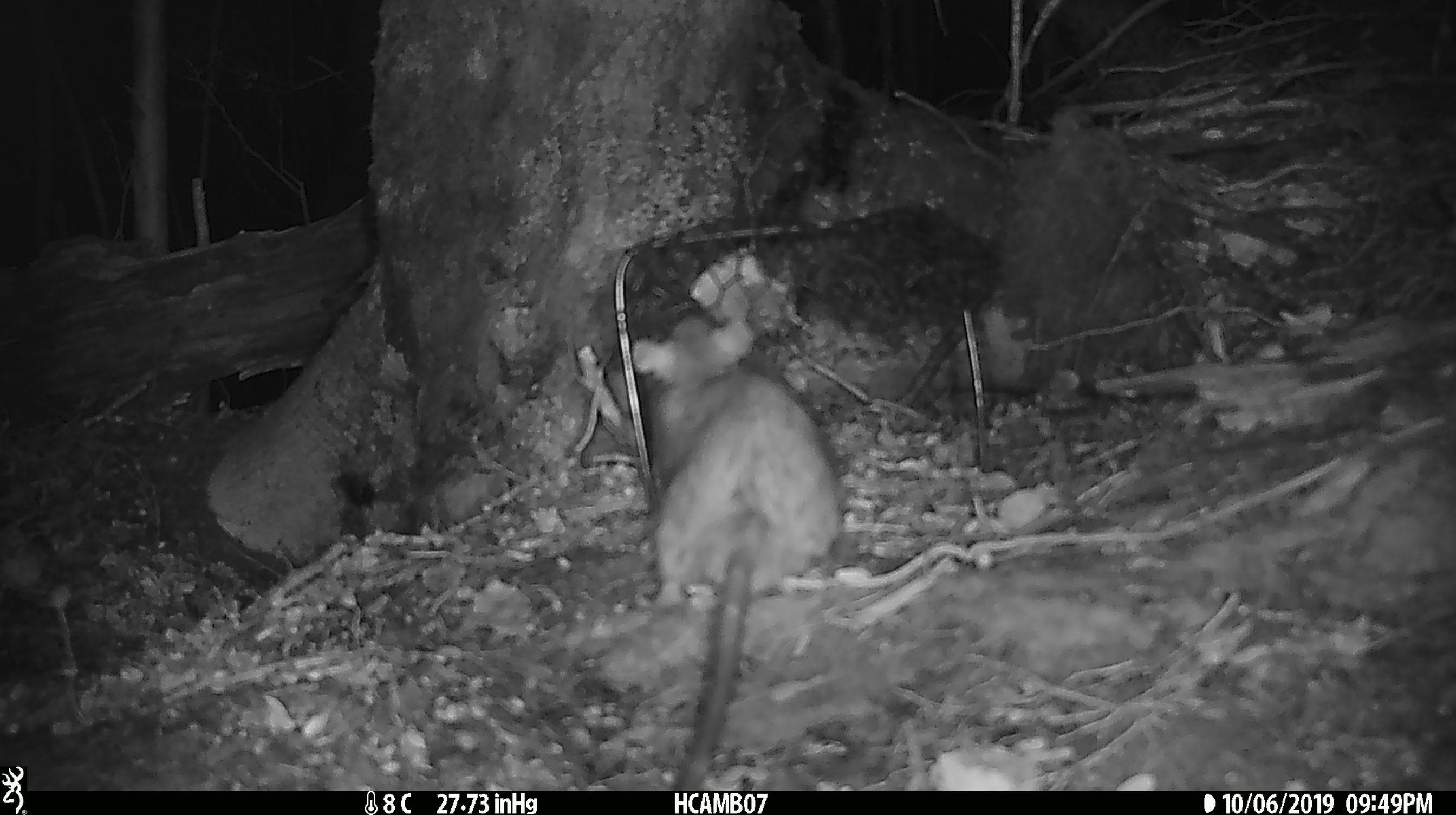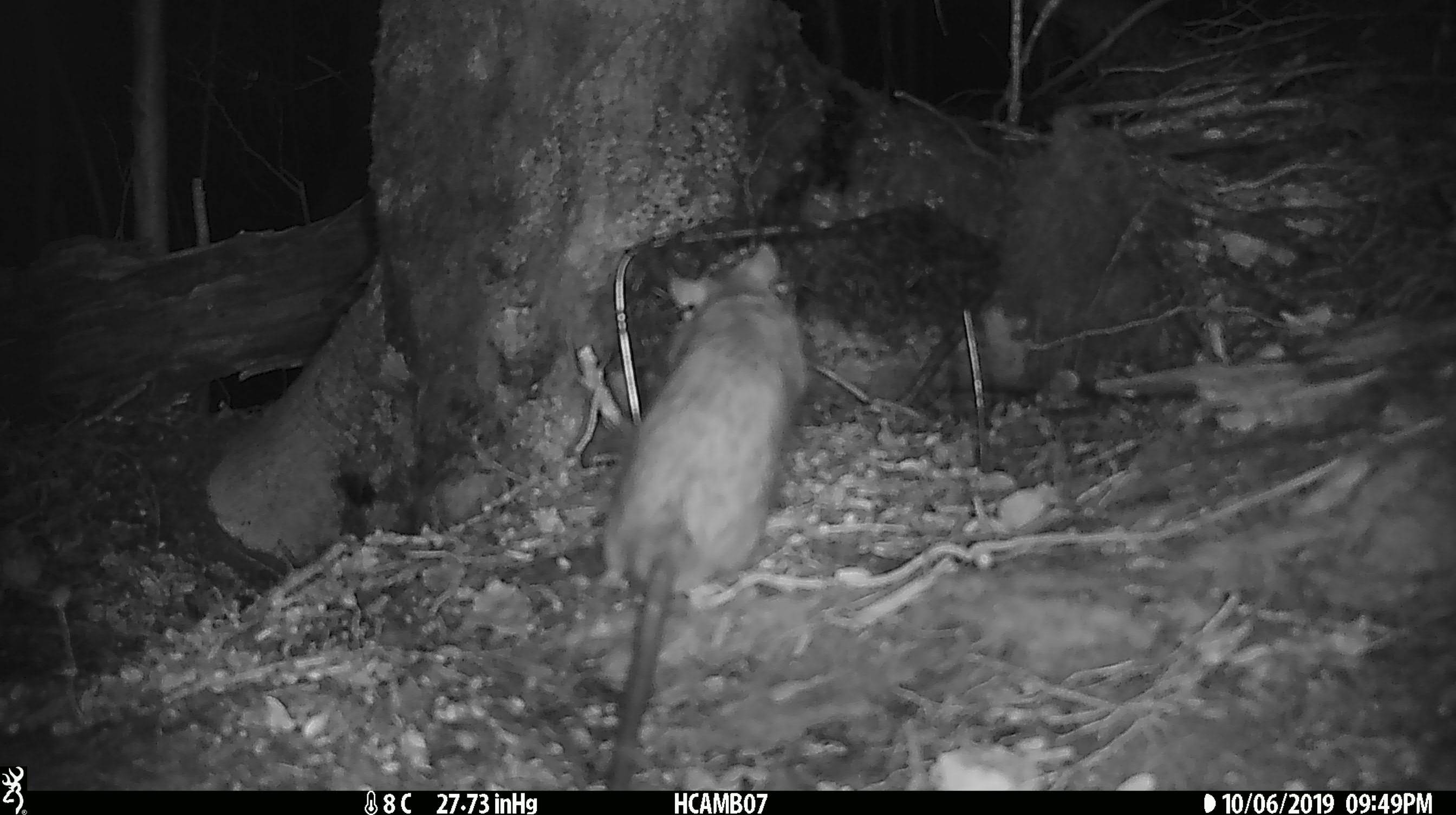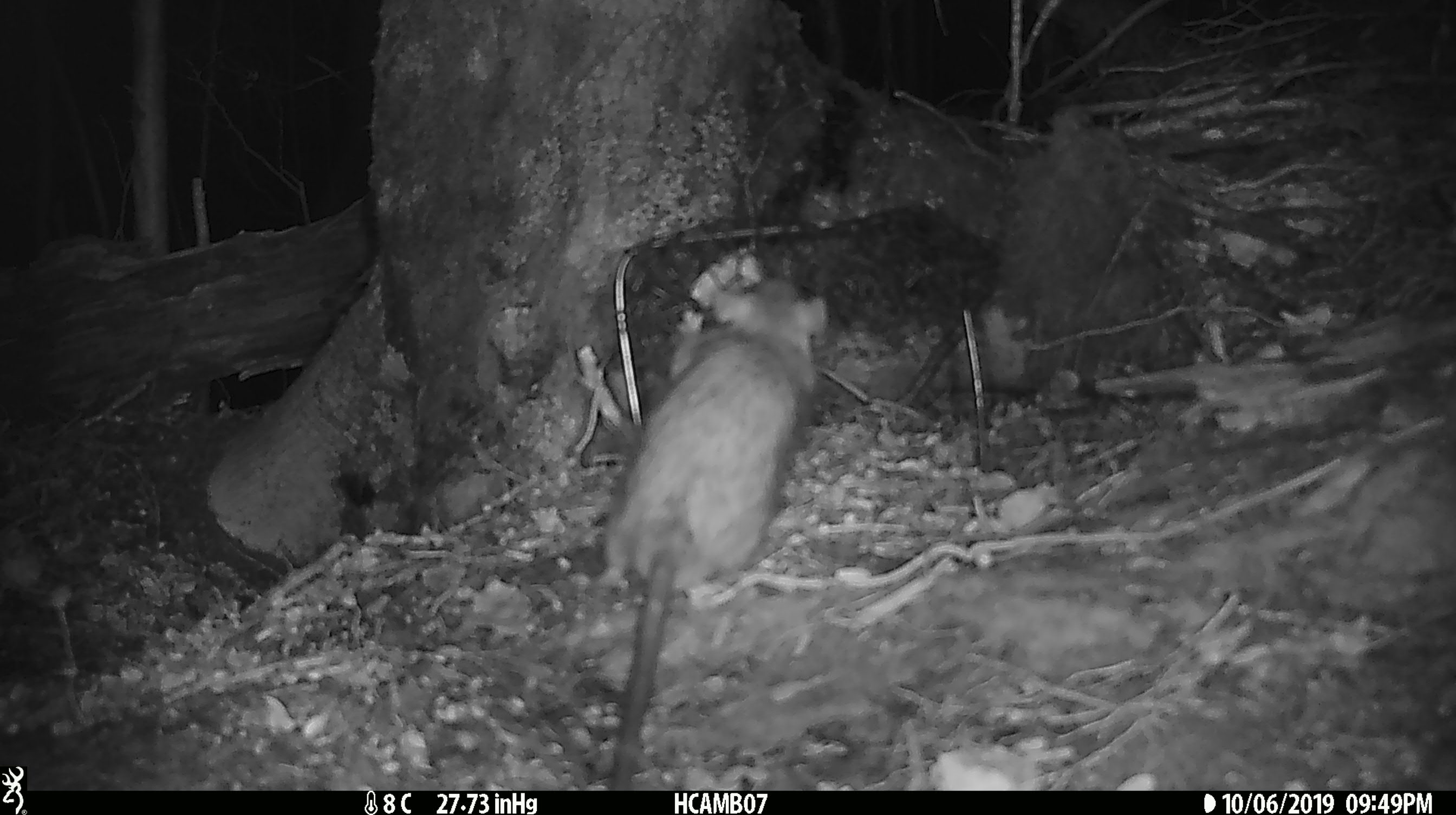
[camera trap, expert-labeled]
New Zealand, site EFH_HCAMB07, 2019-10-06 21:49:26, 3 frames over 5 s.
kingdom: Animalia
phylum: Chordata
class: Mammalia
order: Rodentia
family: Muridae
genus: Rattus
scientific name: Rattus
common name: rat